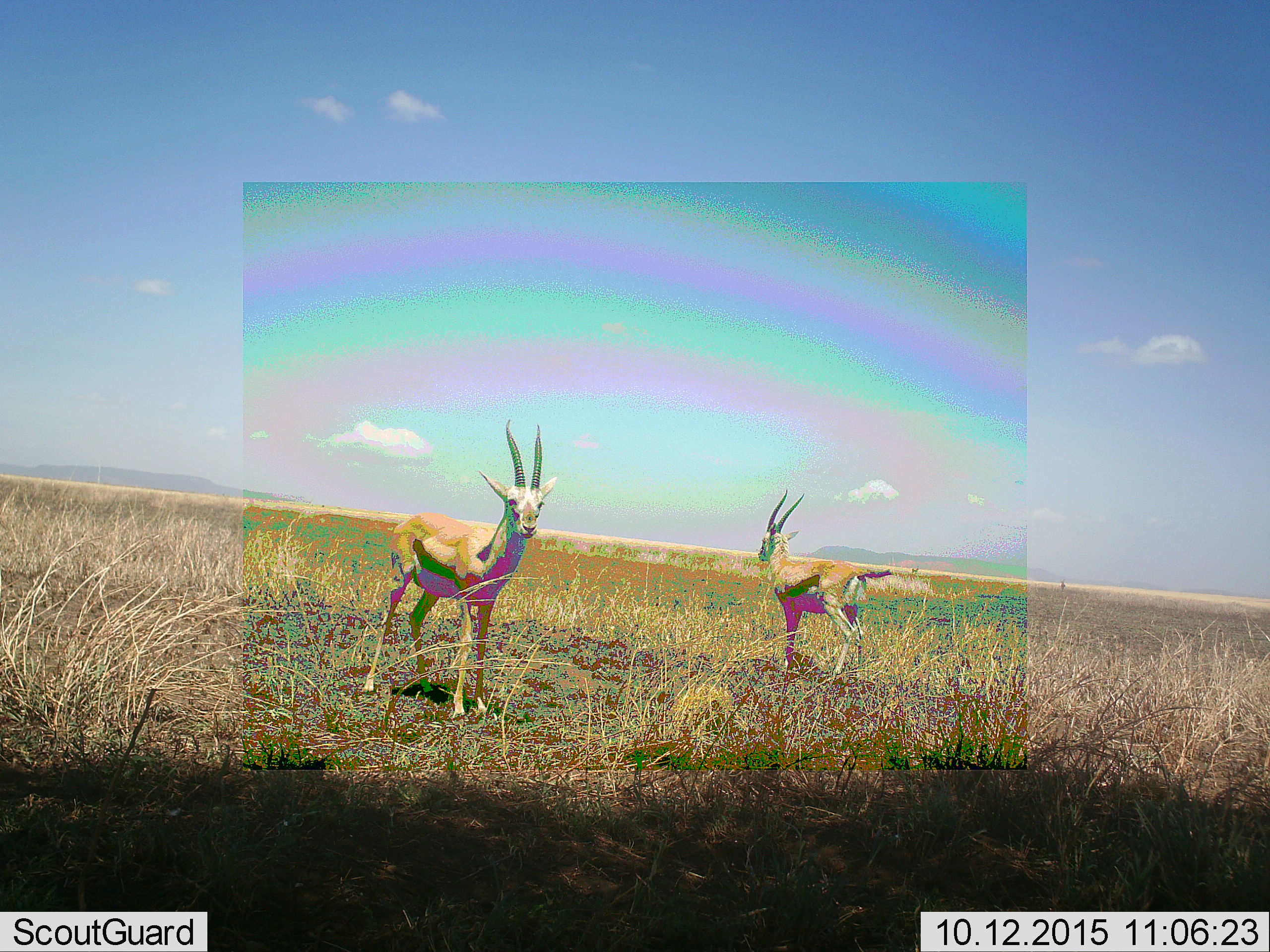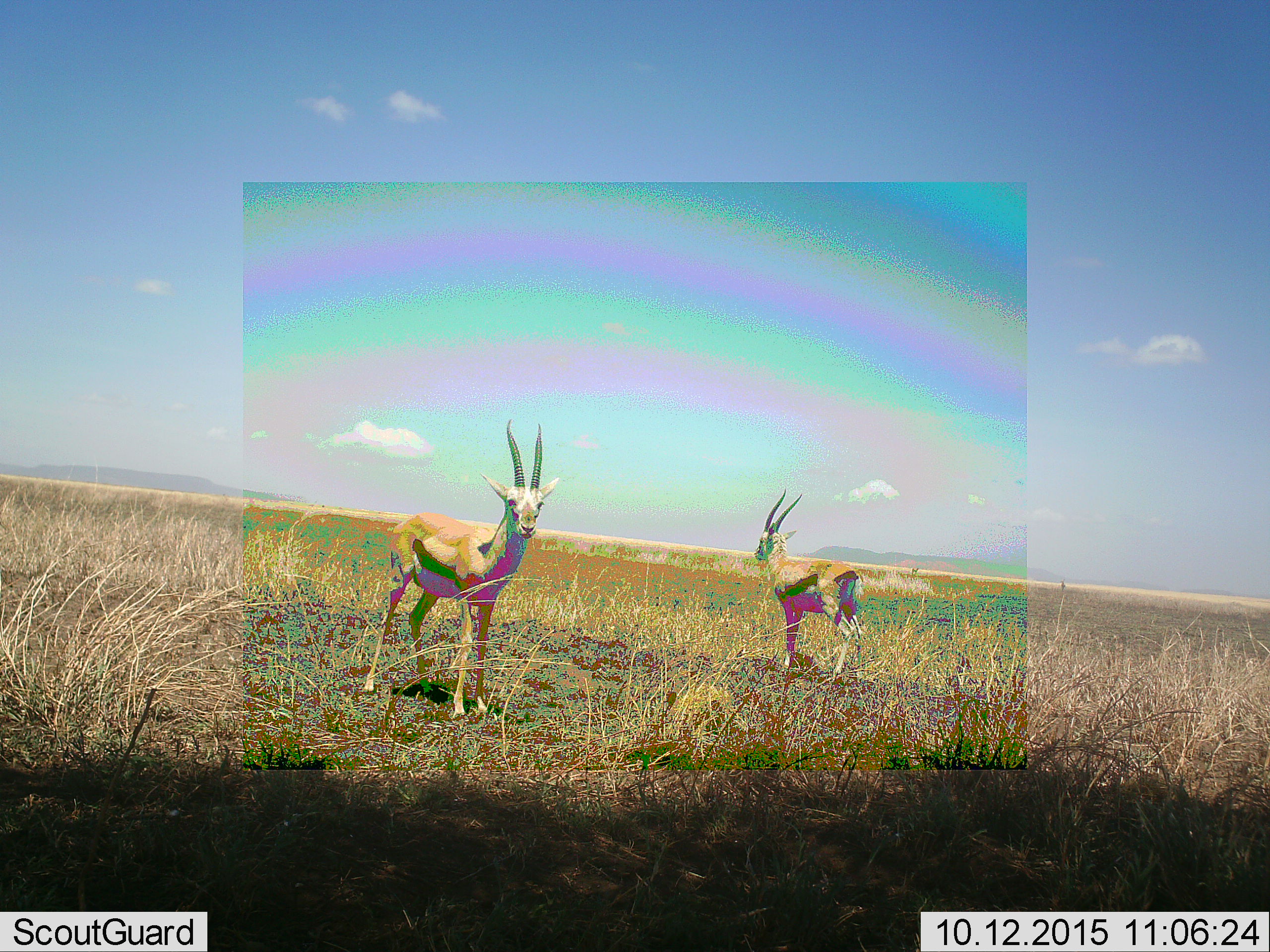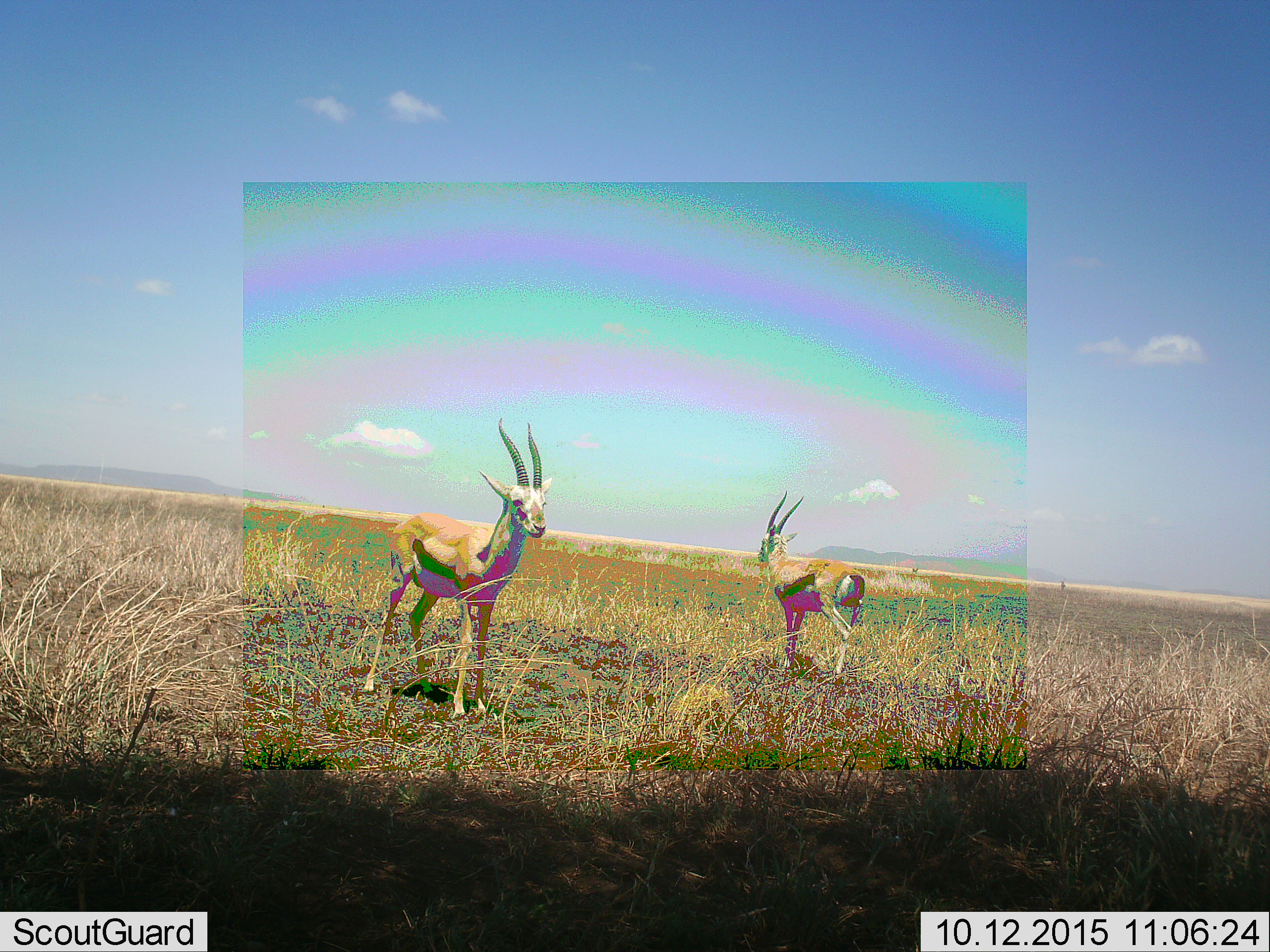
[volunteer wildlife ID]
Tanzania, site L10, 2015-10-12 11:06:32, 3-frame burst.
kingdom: Animalia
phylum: Chordata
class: Mammalia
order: Artiodactyla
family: Bovidae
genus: Eudorcas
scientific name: Eudorcas thomsonii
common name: thomson's gazelle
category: gazellethomsons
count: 2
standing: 100%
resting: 0%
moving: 0%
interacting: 0%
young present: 0%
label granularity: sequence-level